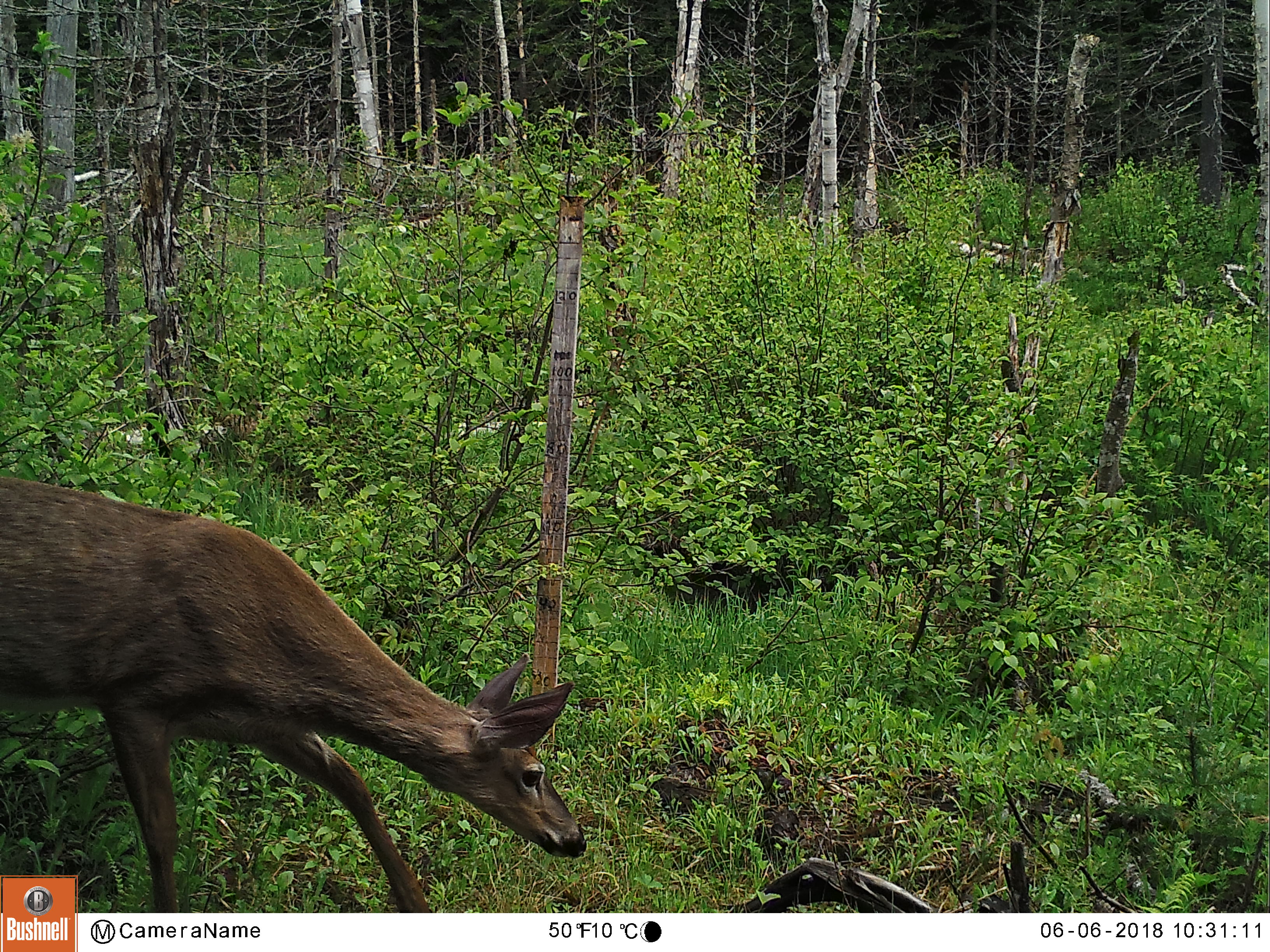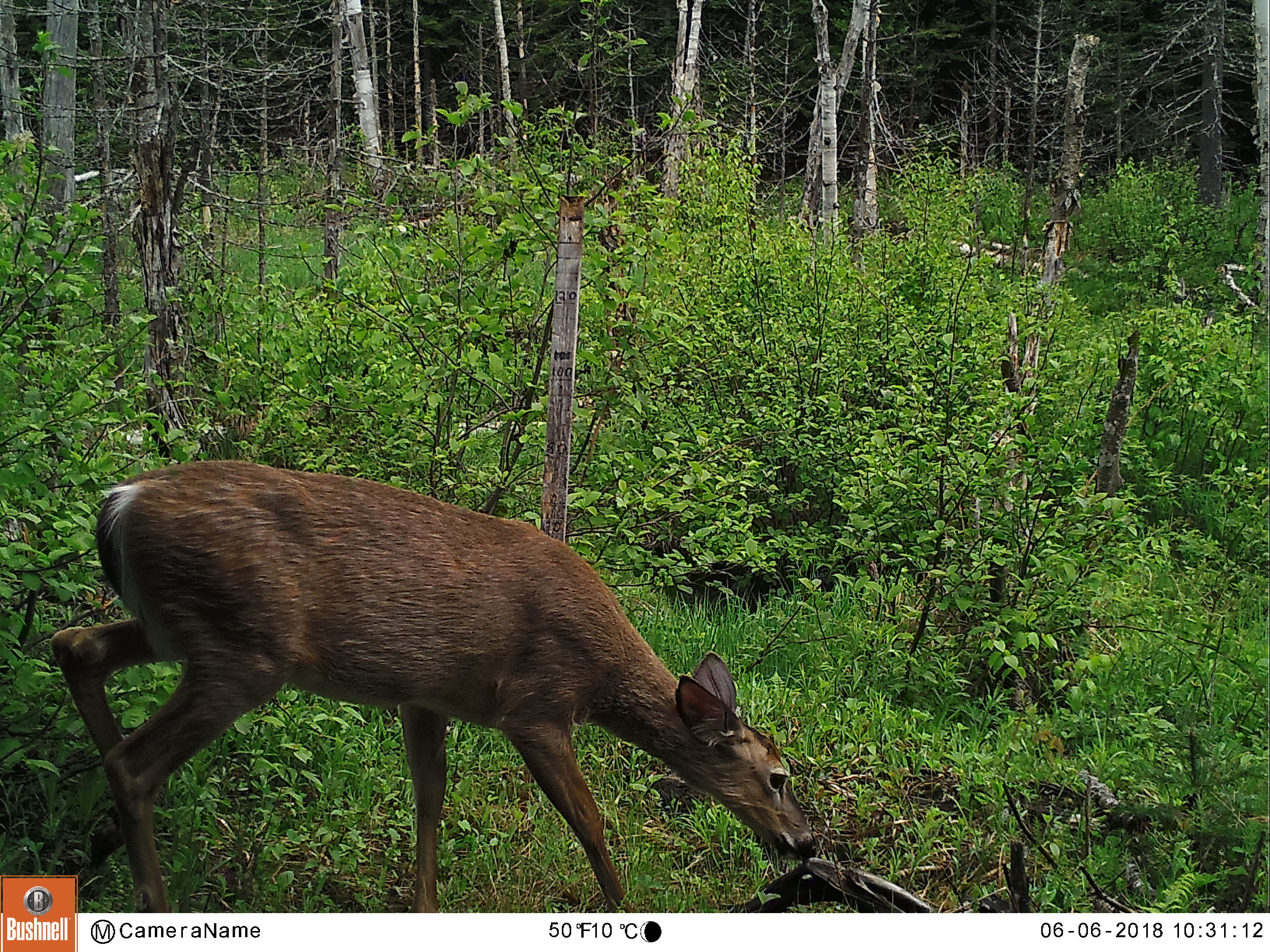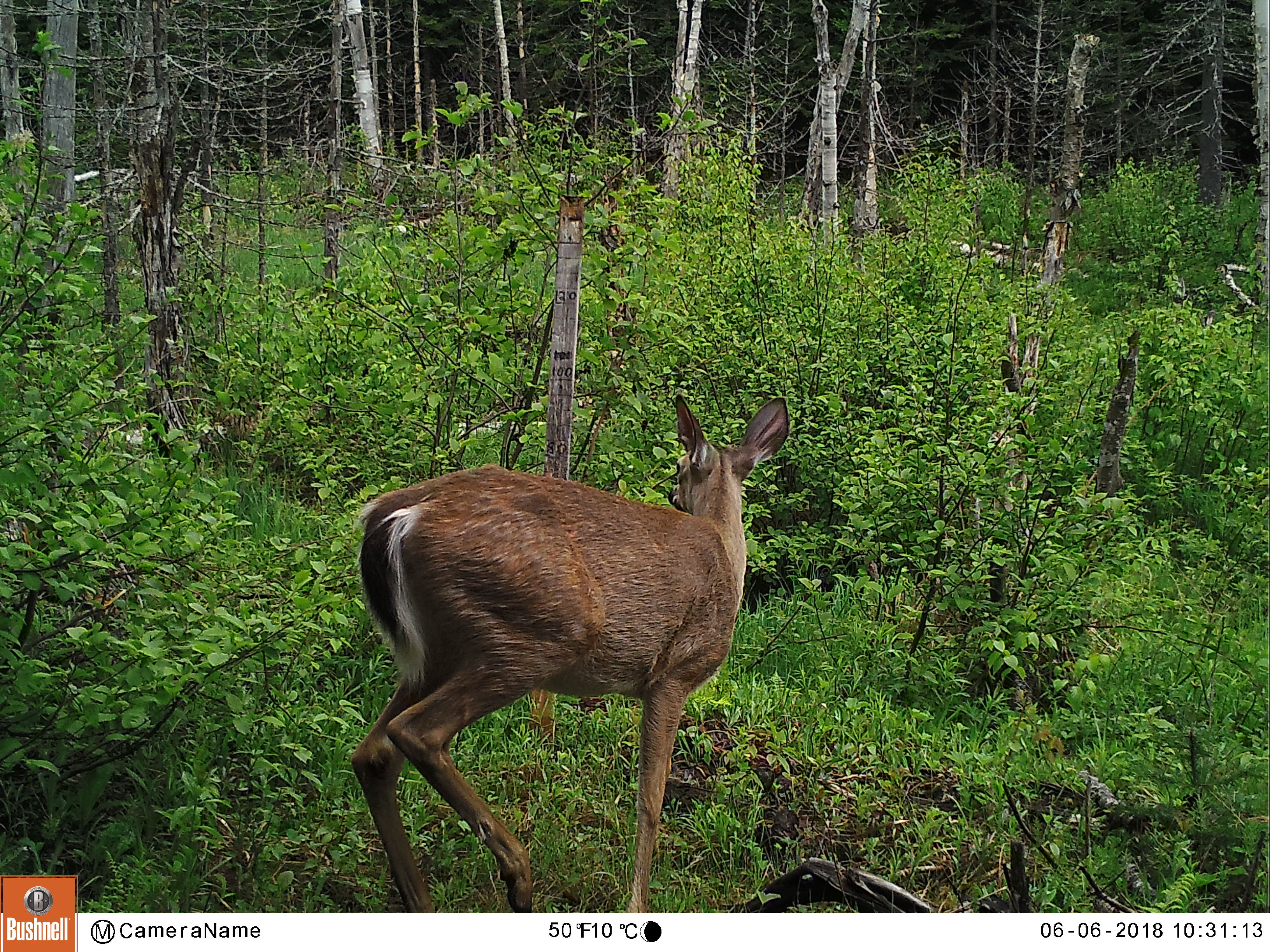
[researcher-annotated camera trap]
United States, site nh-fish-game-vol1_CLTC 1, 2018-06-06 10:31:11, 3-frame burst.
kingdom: Animalia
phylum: Chordata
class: Mammalia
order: Artiodactyla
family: Cervidae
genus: Odocoileus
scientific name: Odocoileus virginianus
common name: white-tailed deer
White-tailed deer (Odocoileus virginianus).